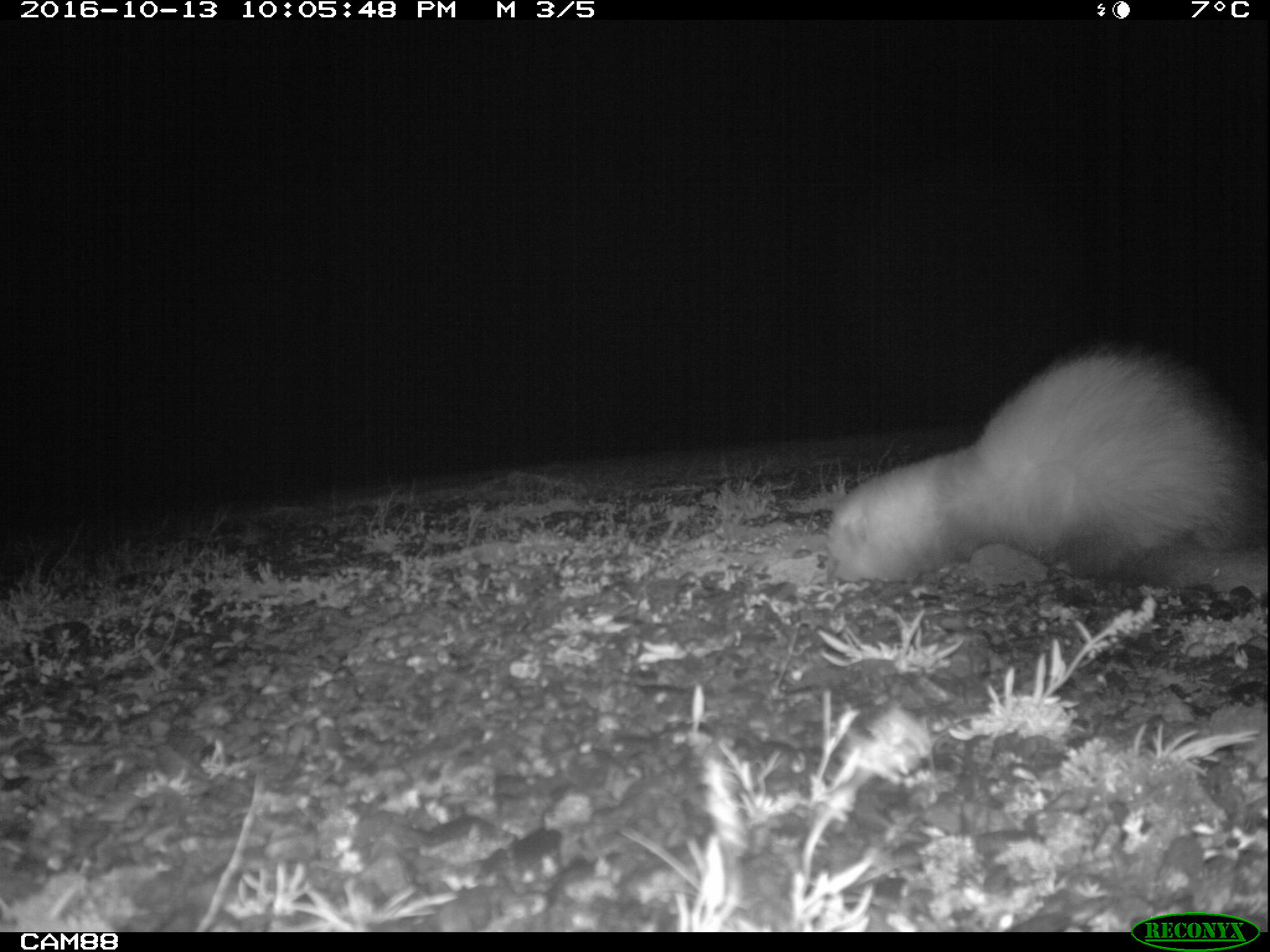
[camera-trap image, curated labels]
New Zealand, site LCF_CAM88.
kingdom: Animalia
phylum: Chordata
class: Mammalia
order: Carnivora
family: Mustelidae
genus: Mustela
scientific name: Mustela furo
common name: ferret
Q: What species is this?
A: Ferret (Mustela furo).